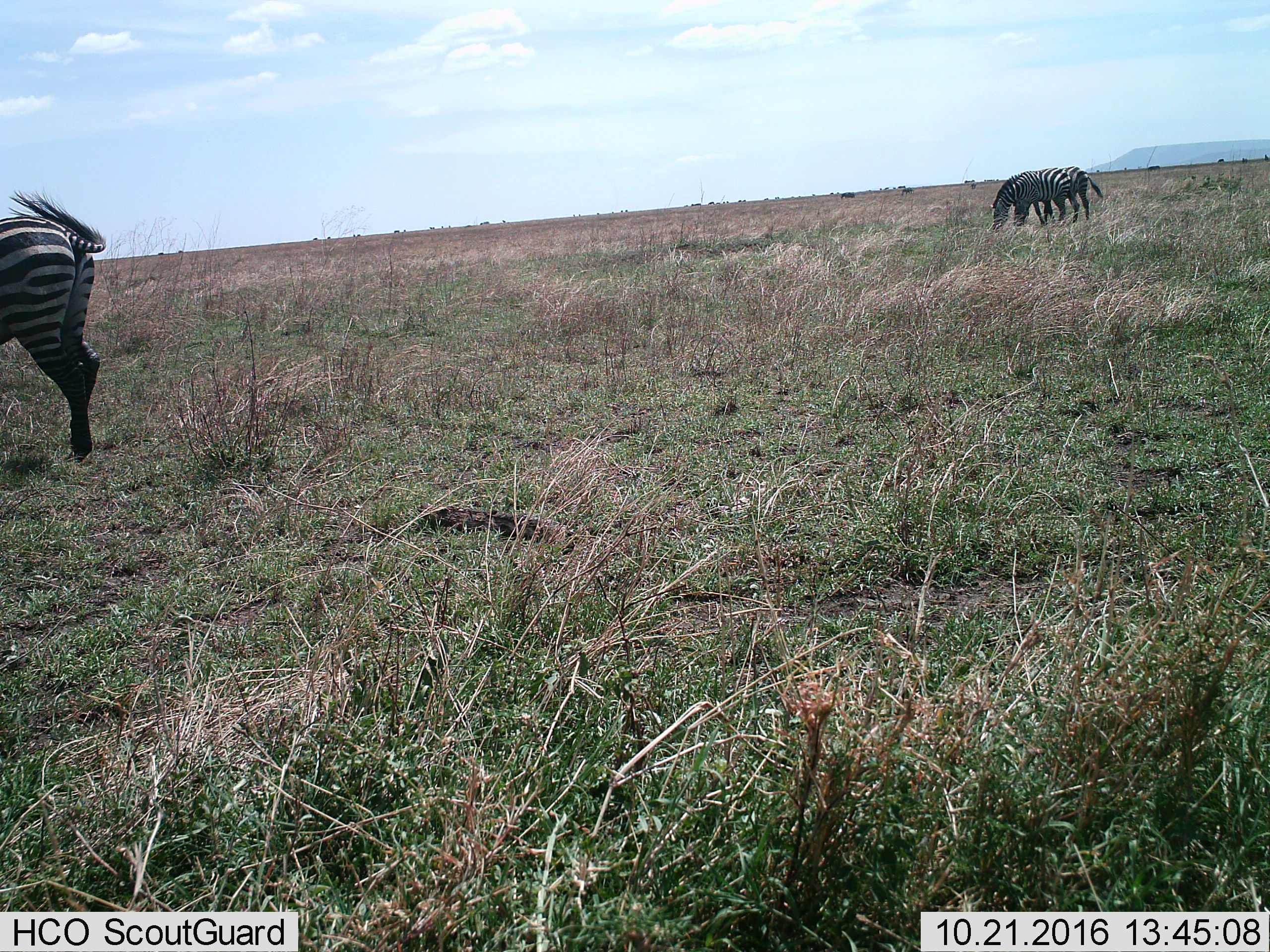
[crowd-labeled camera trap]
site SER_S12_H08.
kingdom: Animalia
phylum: Chordata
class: Mammalia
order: Perissodactyla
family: Equidae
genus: Equus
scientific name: Equus quagga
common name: plains zebra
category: zebraplains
Zebraplains (plains zebra) (Equus quagga), count 2. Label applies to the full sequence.